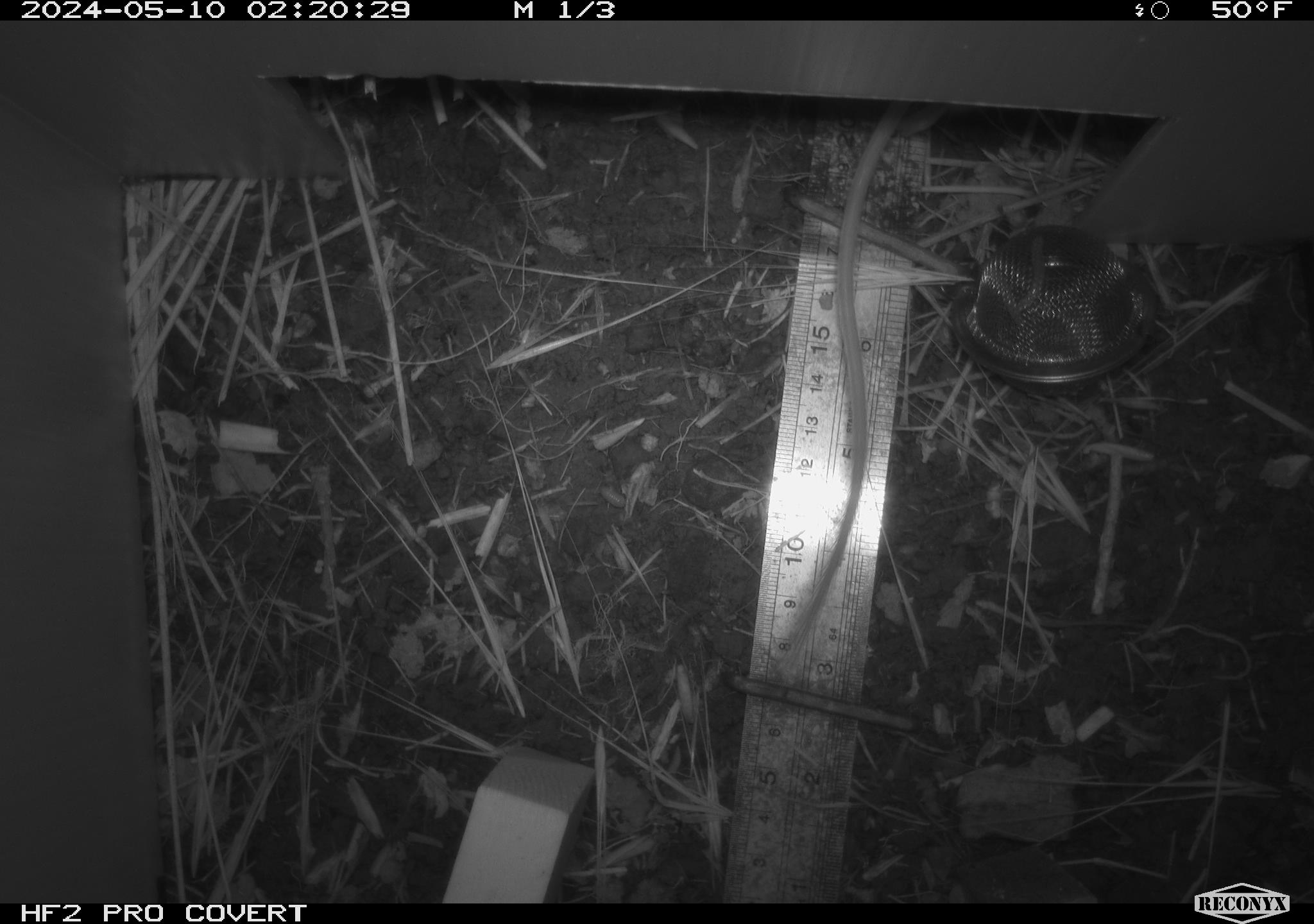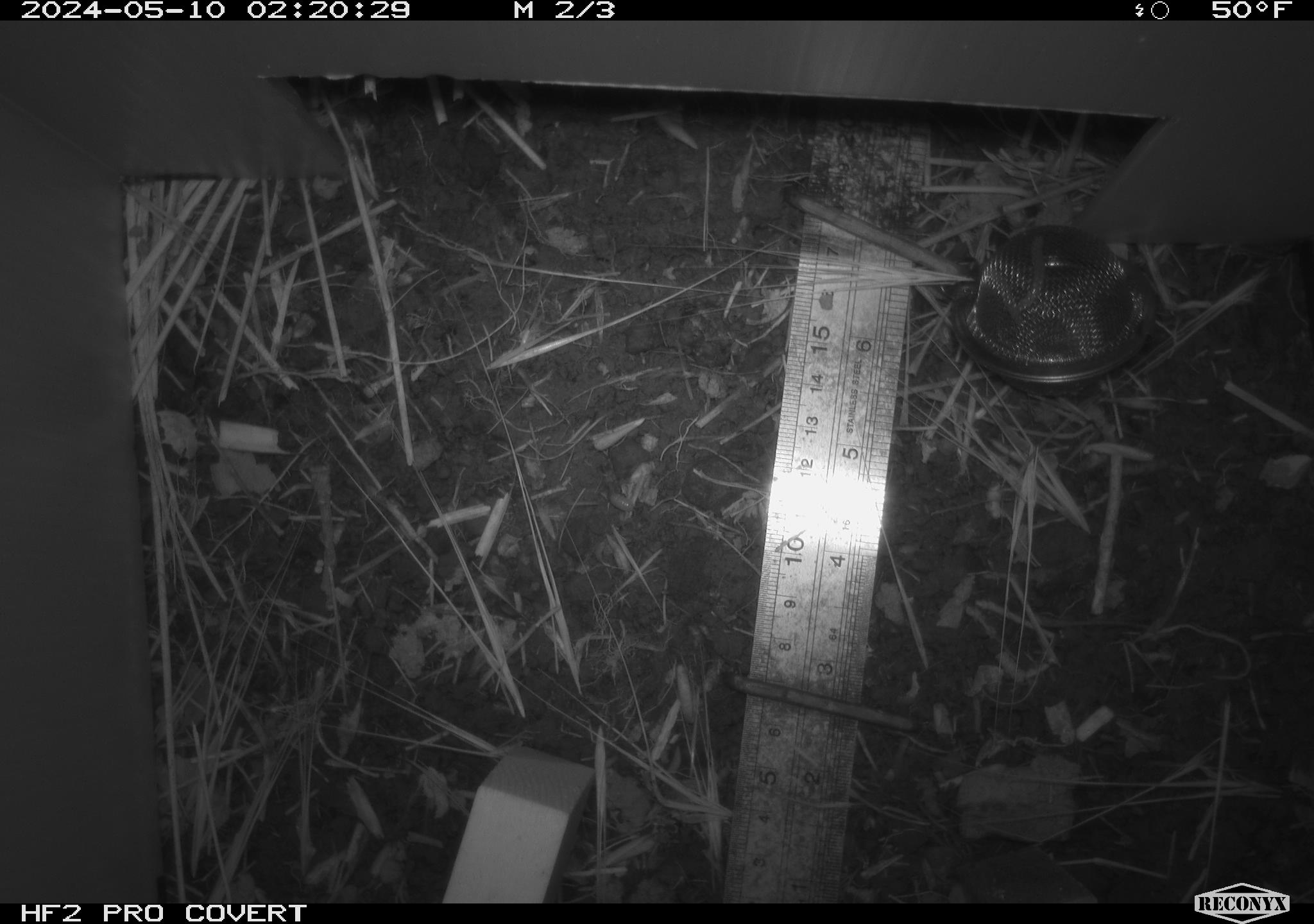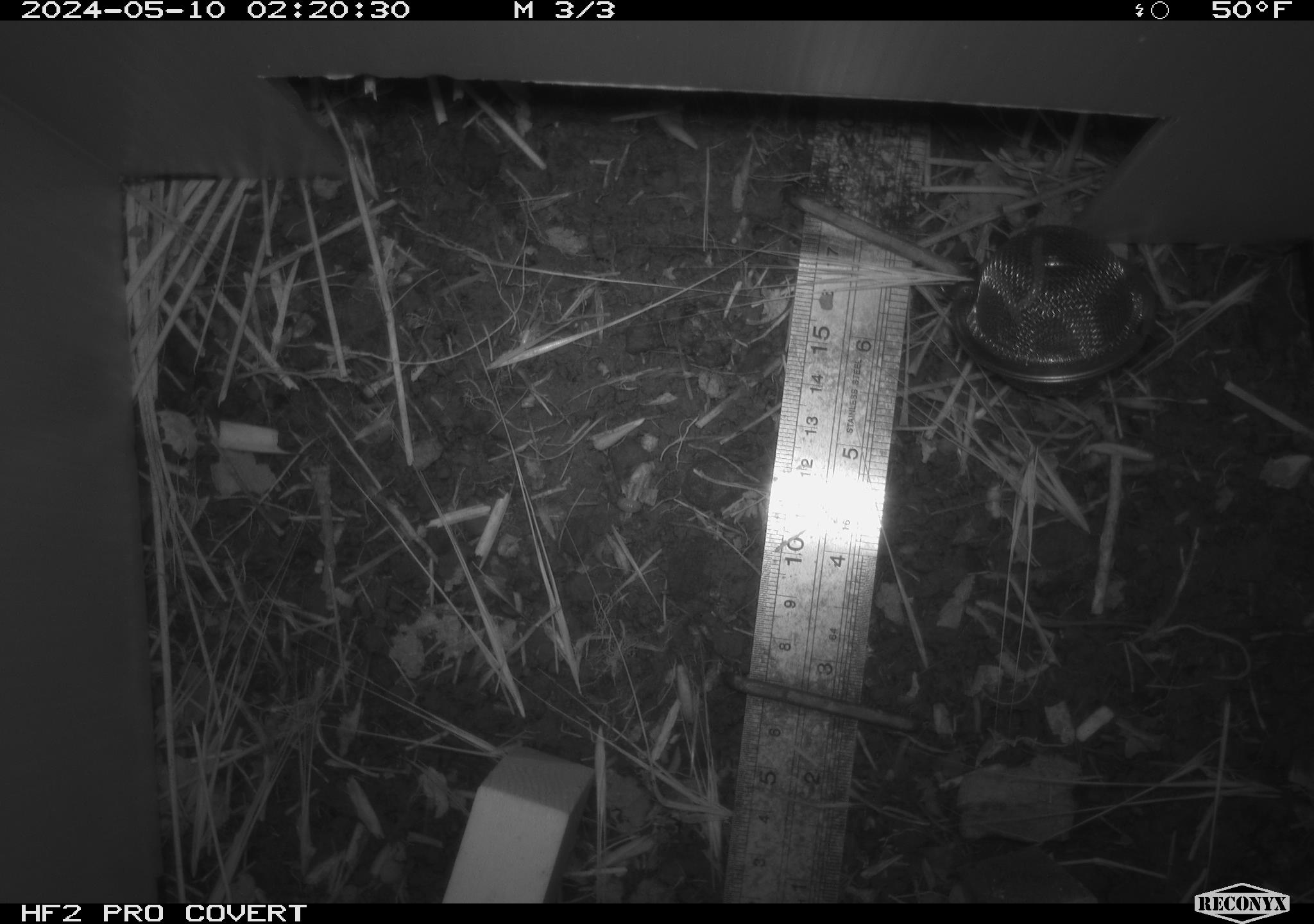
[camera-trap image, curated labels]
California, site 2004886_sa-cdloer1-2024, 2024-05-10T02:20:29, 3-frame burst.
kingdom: Animalia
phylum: Chordata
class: Mammalia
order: Rodentia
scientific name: Rodentia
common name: mouse species